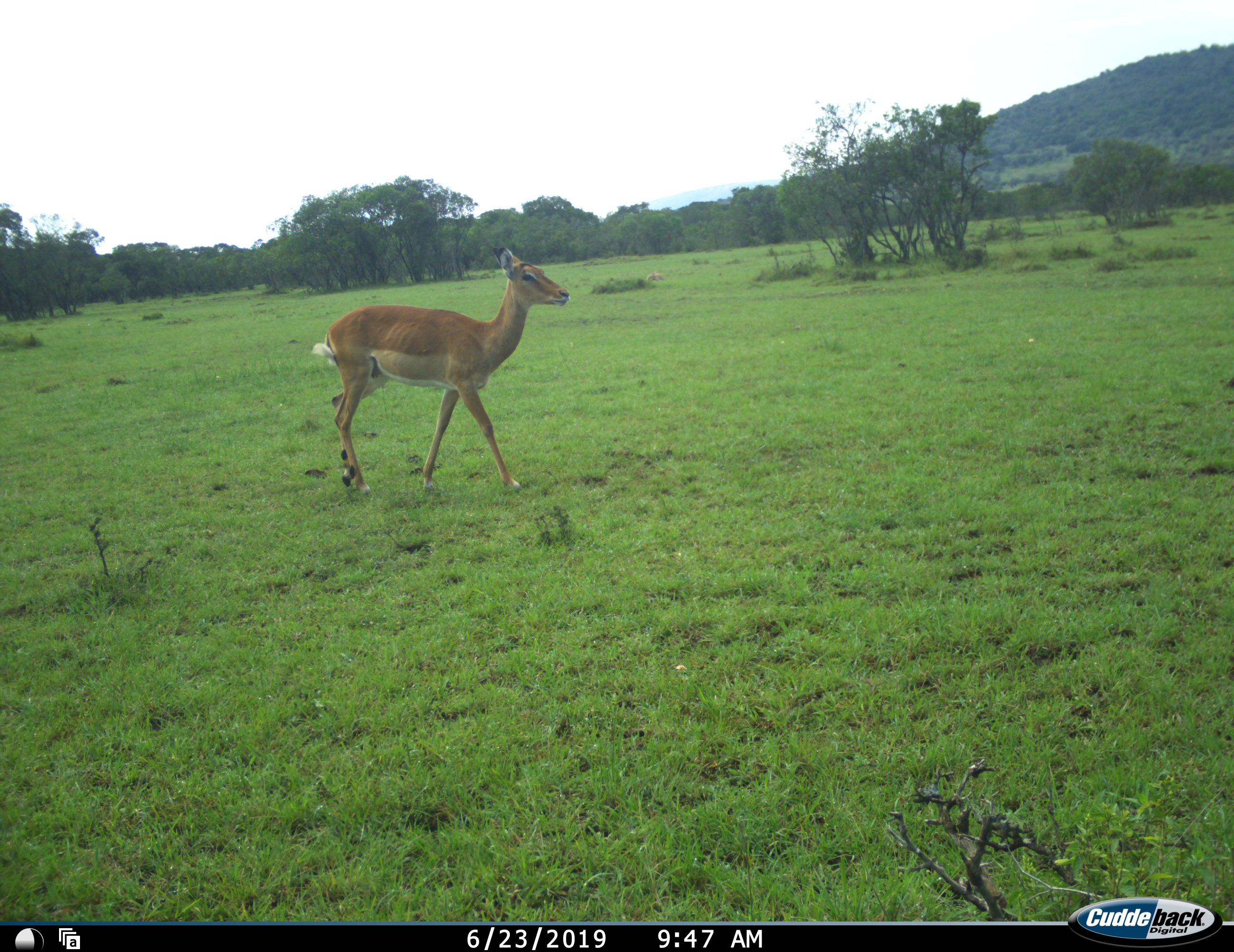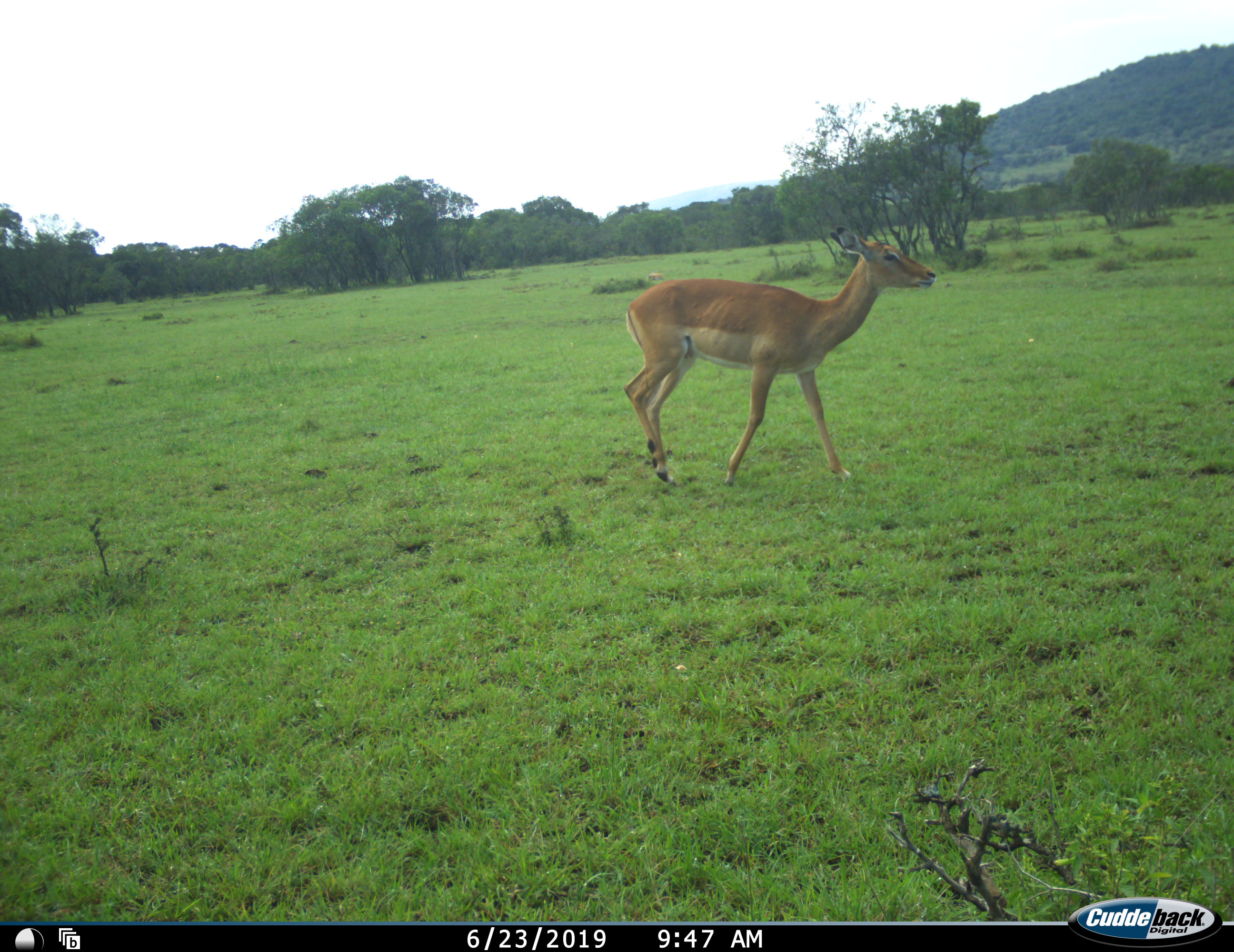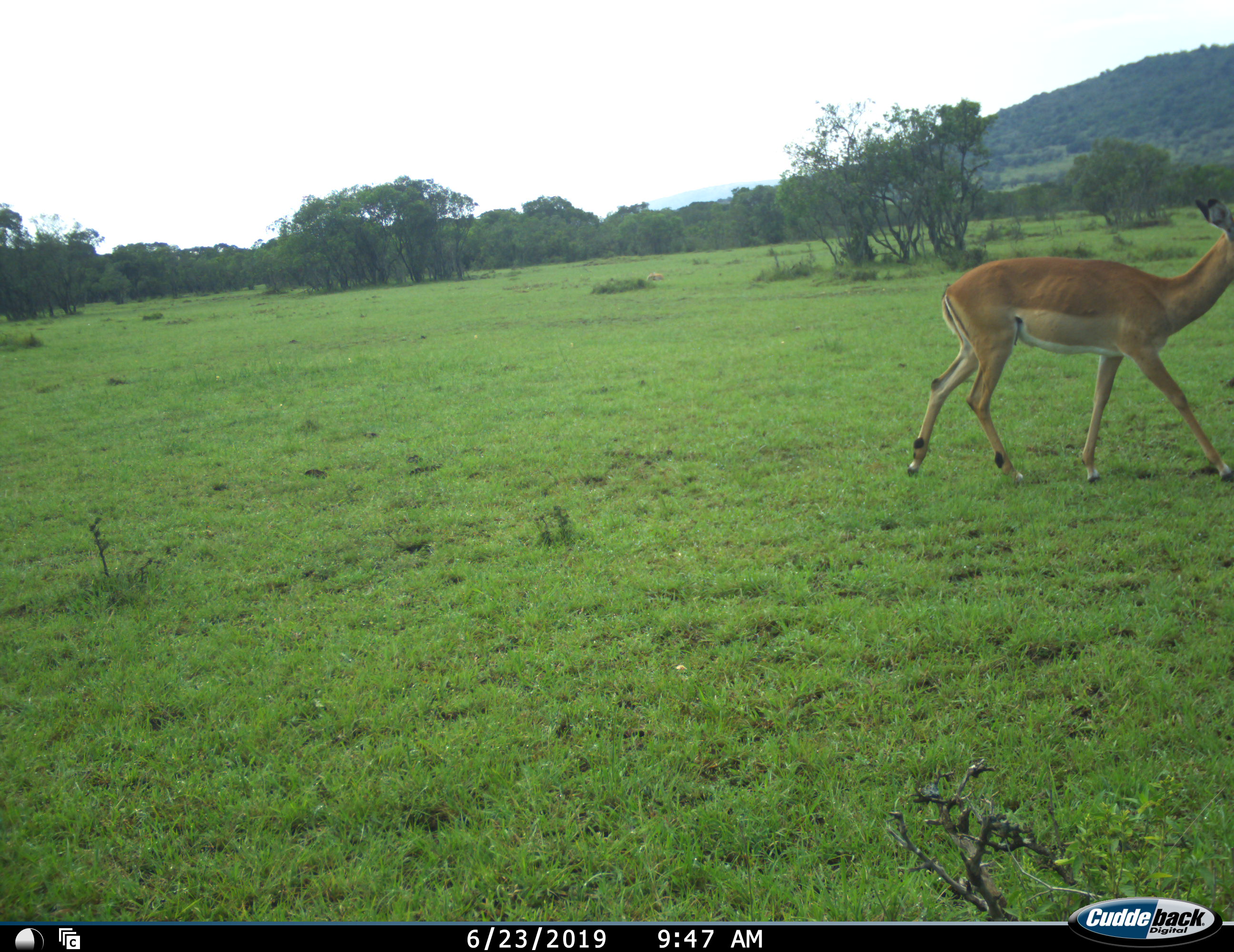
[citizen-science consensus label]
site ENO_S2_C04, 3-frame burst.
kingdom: Animalia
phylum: Chordata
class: Mammalia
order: Artiodactyla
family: Bovidae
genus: Aepyceros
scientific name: Aepyceros melampus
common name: impala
Impala (Aepyceros melampus), count 1. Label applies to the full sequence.